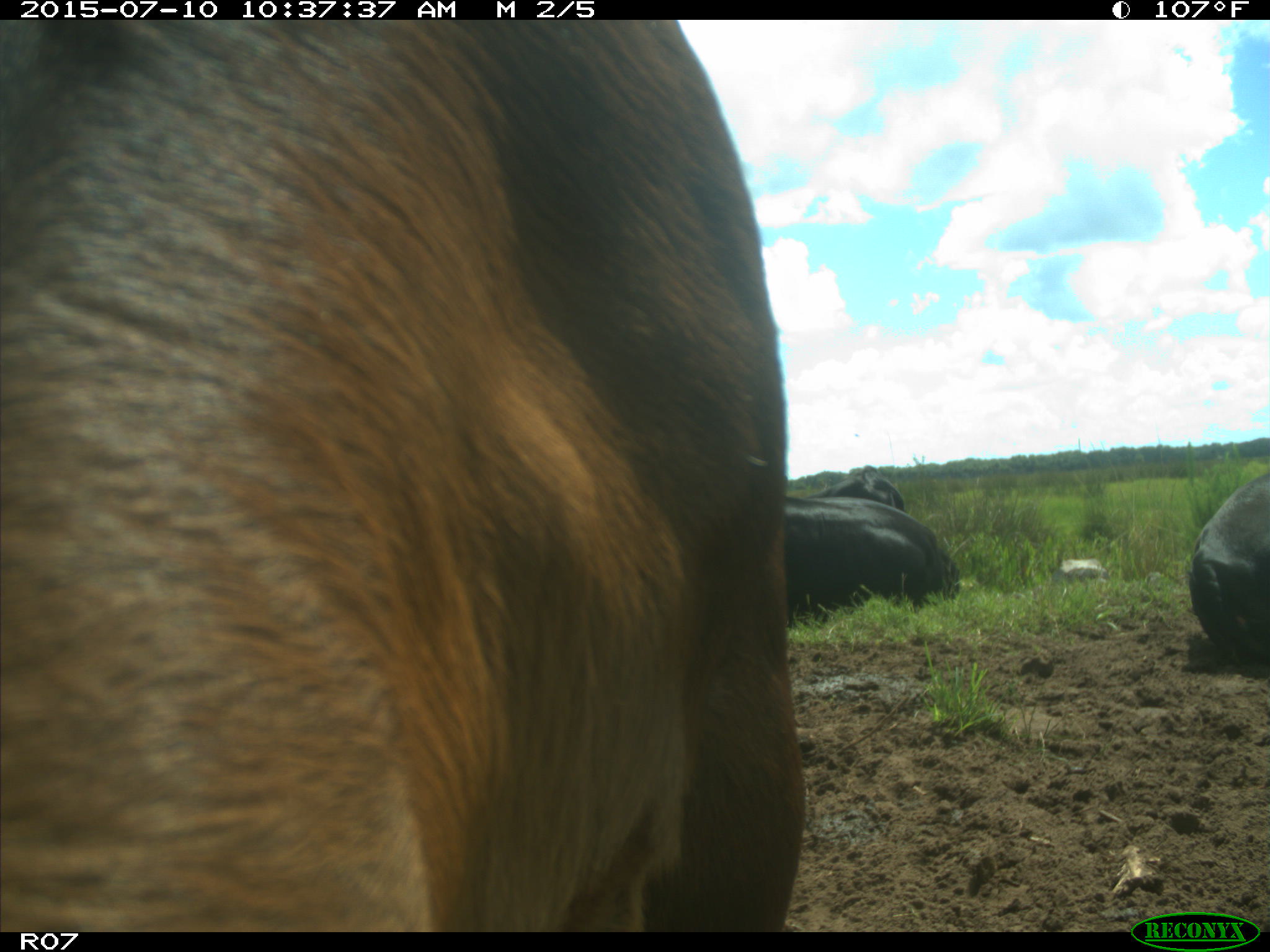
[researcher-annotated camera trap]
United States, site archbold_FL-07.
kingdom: Animalia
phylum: Chordata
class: Mammalia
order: Artiodactyla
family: Bovidae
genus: Bos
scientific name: Bos taurus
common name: domestic cow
Bos taurus (domestic cow).